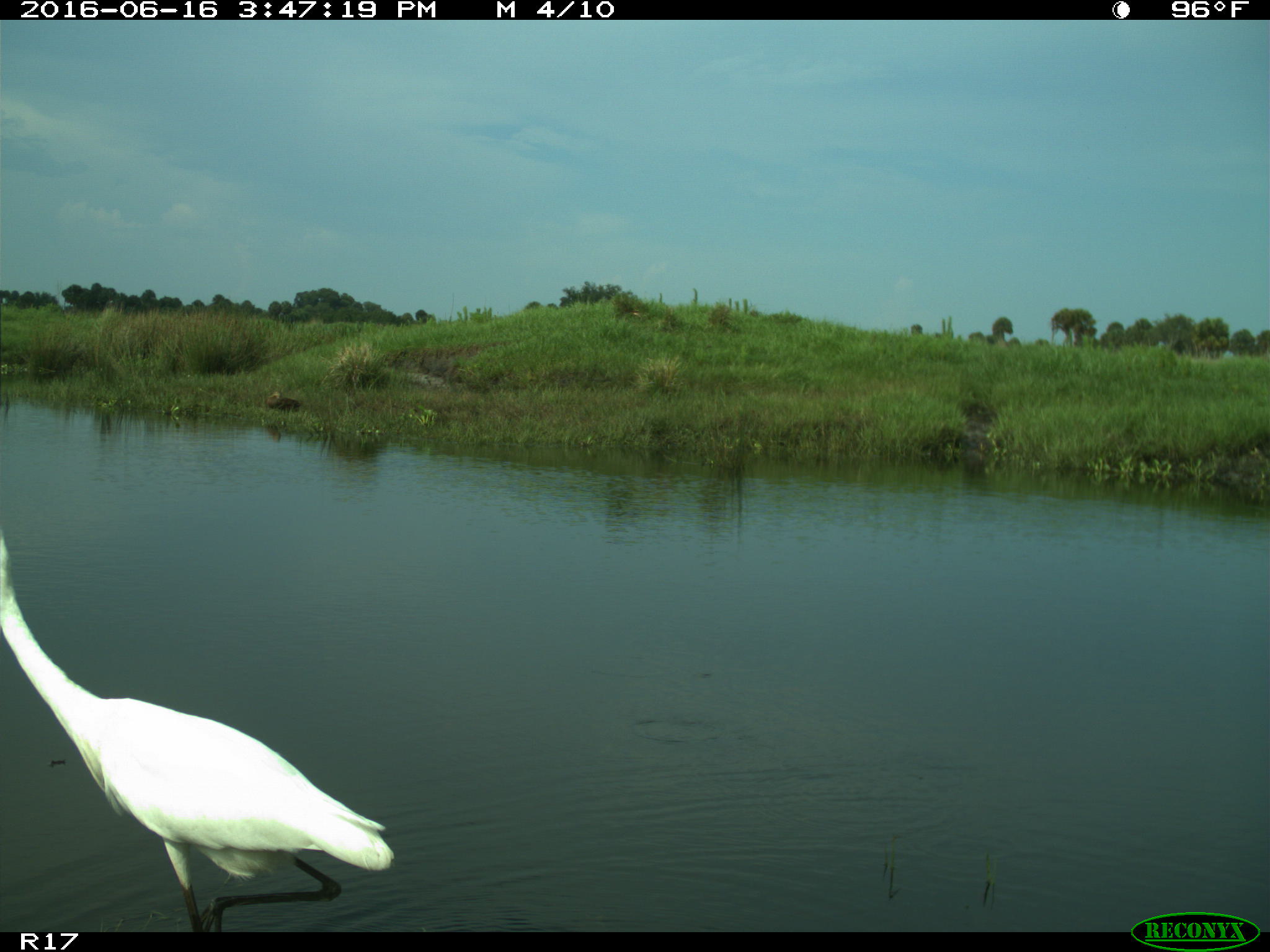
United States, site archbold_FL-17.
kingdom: Animalia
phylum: Chordata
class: Aves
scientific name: Aves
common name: birds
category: unidentified bird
Unidentified bird (birds) (Aves).